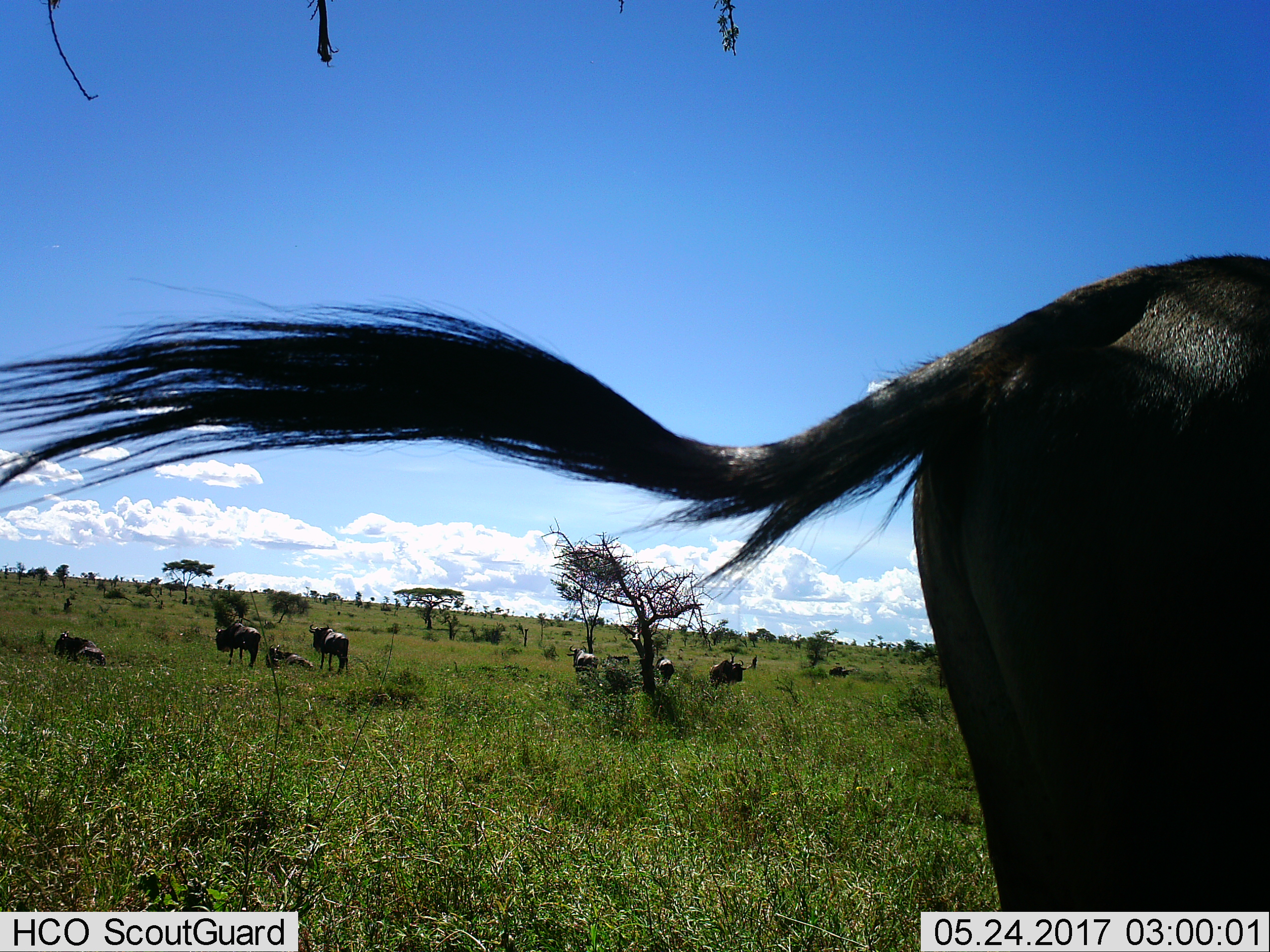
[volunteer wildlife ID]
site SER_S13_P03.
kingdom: Animalia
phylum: Chordata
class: Mammalia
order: Artiodactyla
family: Bovidae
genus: Connochaetes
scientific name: Connochaetes taurinus taurinus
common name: blue wildebeest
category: wildebeestblue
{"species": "wildebeestblue (blue wildebeest) (Connochaetes taurinus taurinus)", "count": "10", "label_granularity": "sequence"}